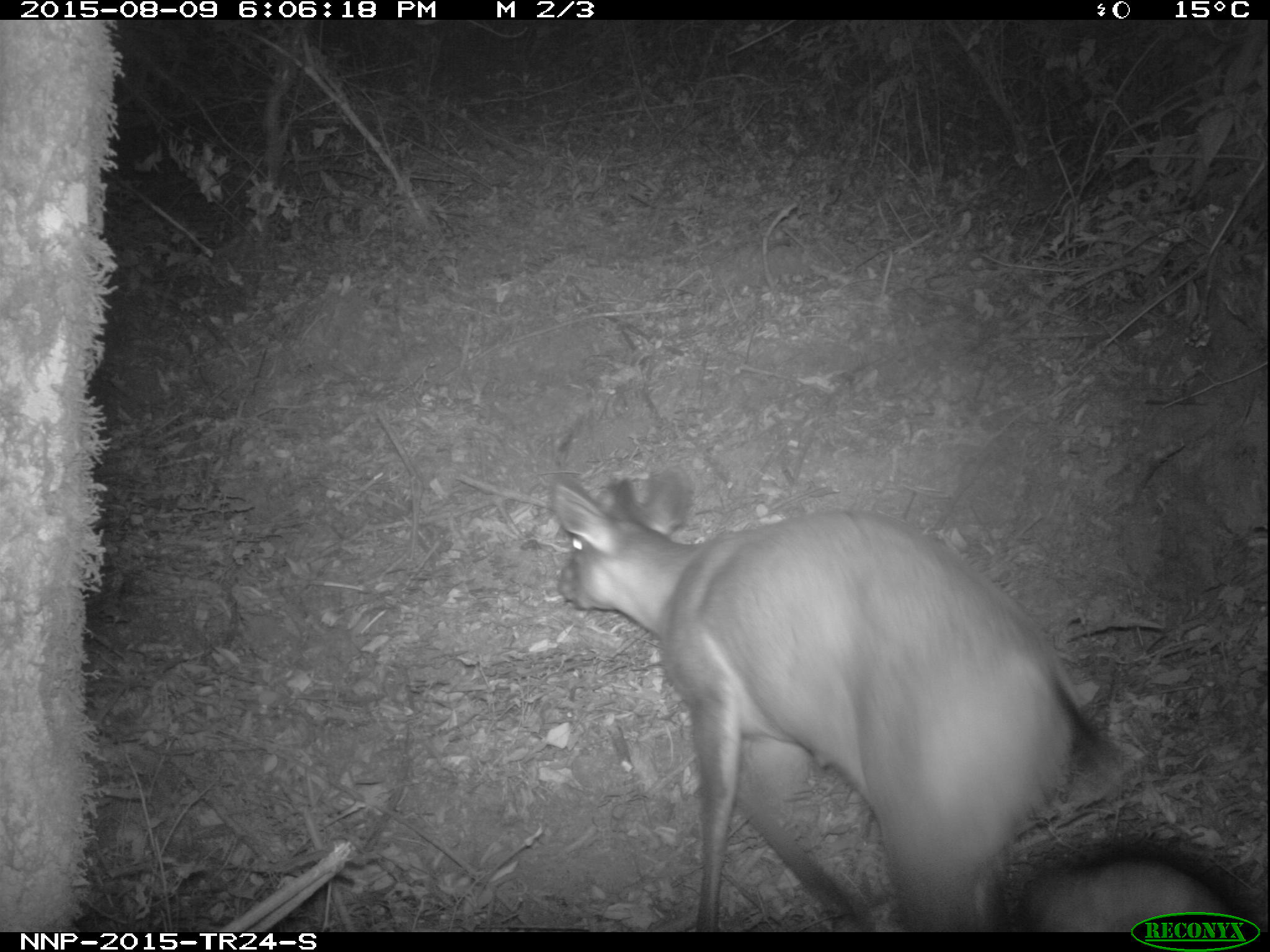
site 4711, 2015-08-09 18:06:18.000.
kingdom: Animalia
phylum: Chordata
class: Mammalia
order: Artiodactyla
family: Bovidae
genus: Cephalophus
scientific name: Cephalophus nigrifrons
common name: black-fronted duiker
Cephalophus nigrifrons (black-fronted duiker), count 1.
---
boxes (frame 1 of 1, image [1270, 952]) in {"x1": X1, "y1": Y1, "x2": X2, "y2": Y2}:
cephalophus nigrifrons: {"x1": 548, "y1": 463, "x2": 1128, "y2": 932}; {"x1": 1015, "y1": 855, "x2": 1232, "y2": 932}